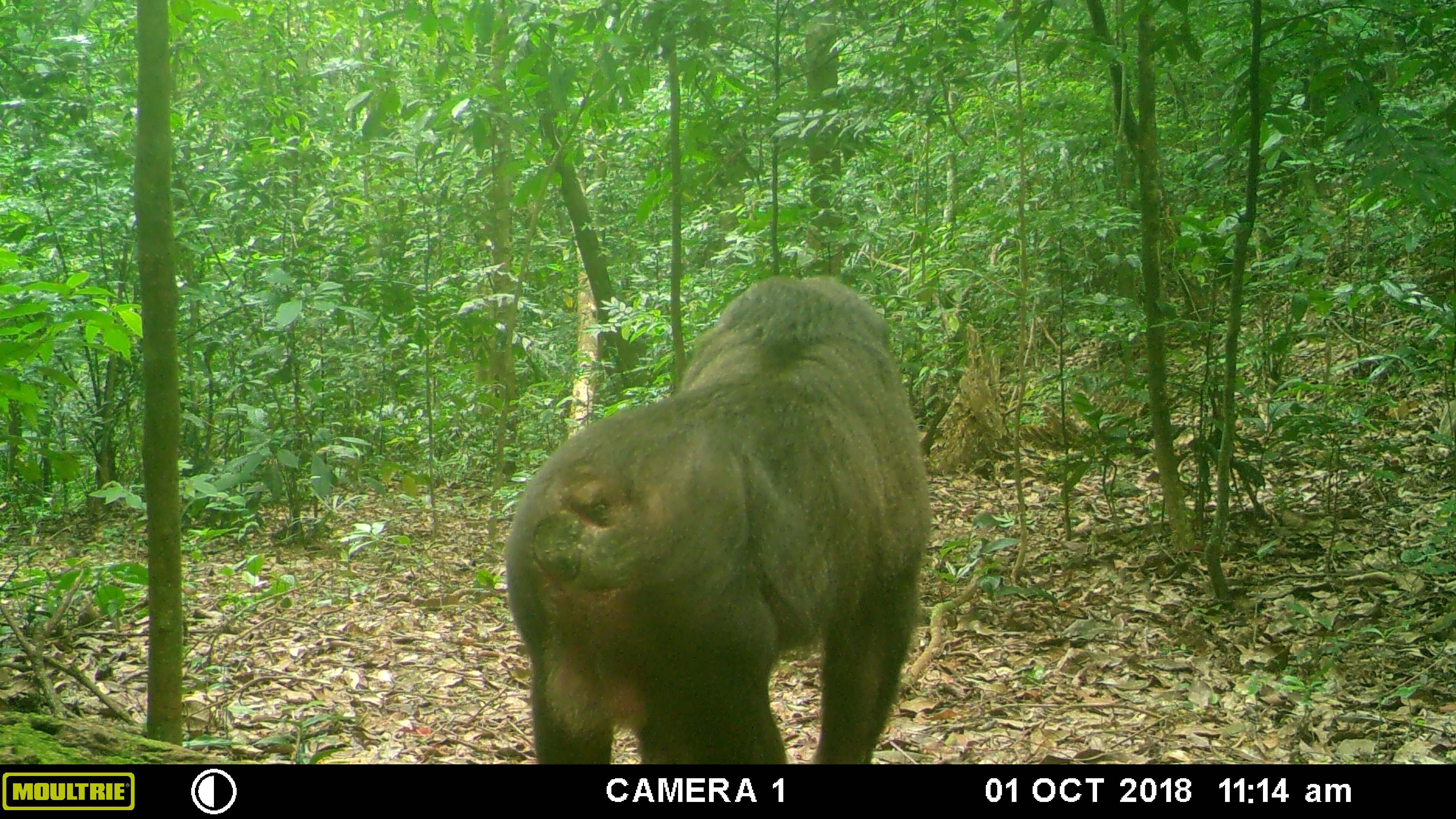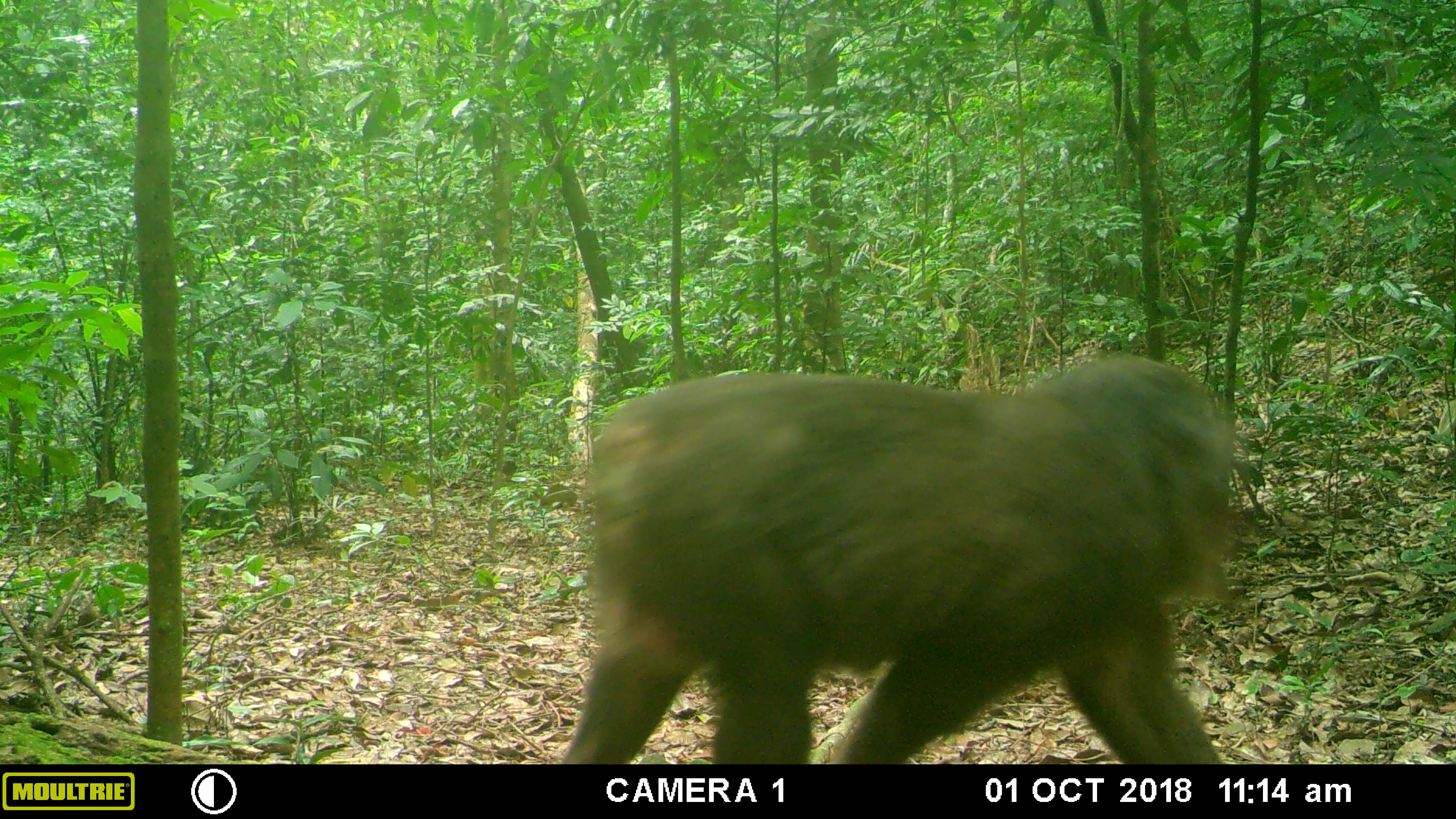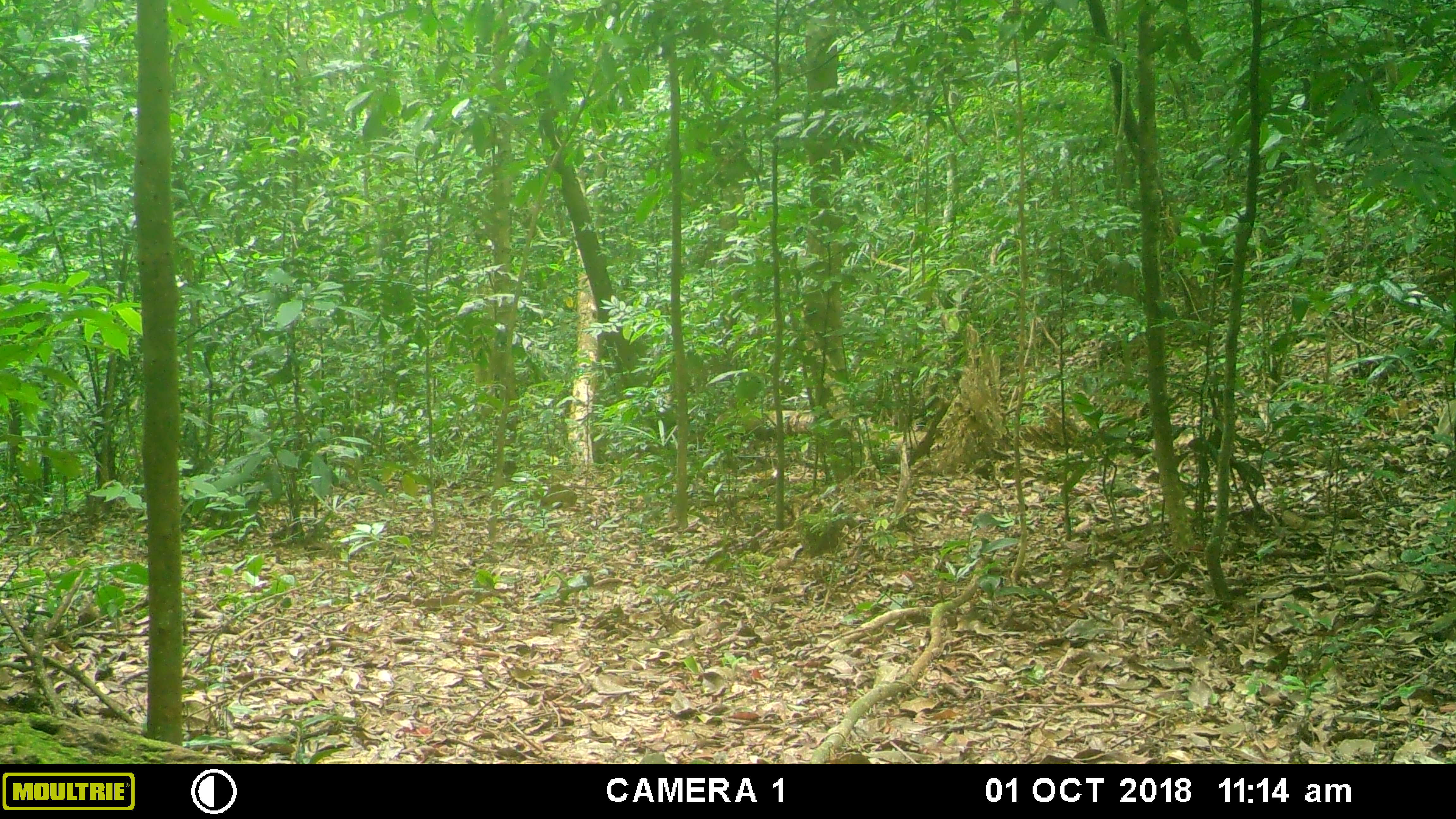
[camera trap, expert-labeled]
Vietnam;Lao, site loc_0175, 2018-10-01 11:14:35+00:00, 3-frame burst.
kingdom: Animalia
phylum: Chordata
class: Mammalia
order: Primates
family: Cercopithecidae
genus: Macaca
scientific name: Macaca arctoides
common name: stump-tailed macaque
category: stump tailed macaque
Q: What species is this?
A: Stump tailed macaque (stump-tailed macaque) (Macaca arctoides).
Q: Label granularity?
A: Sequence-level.